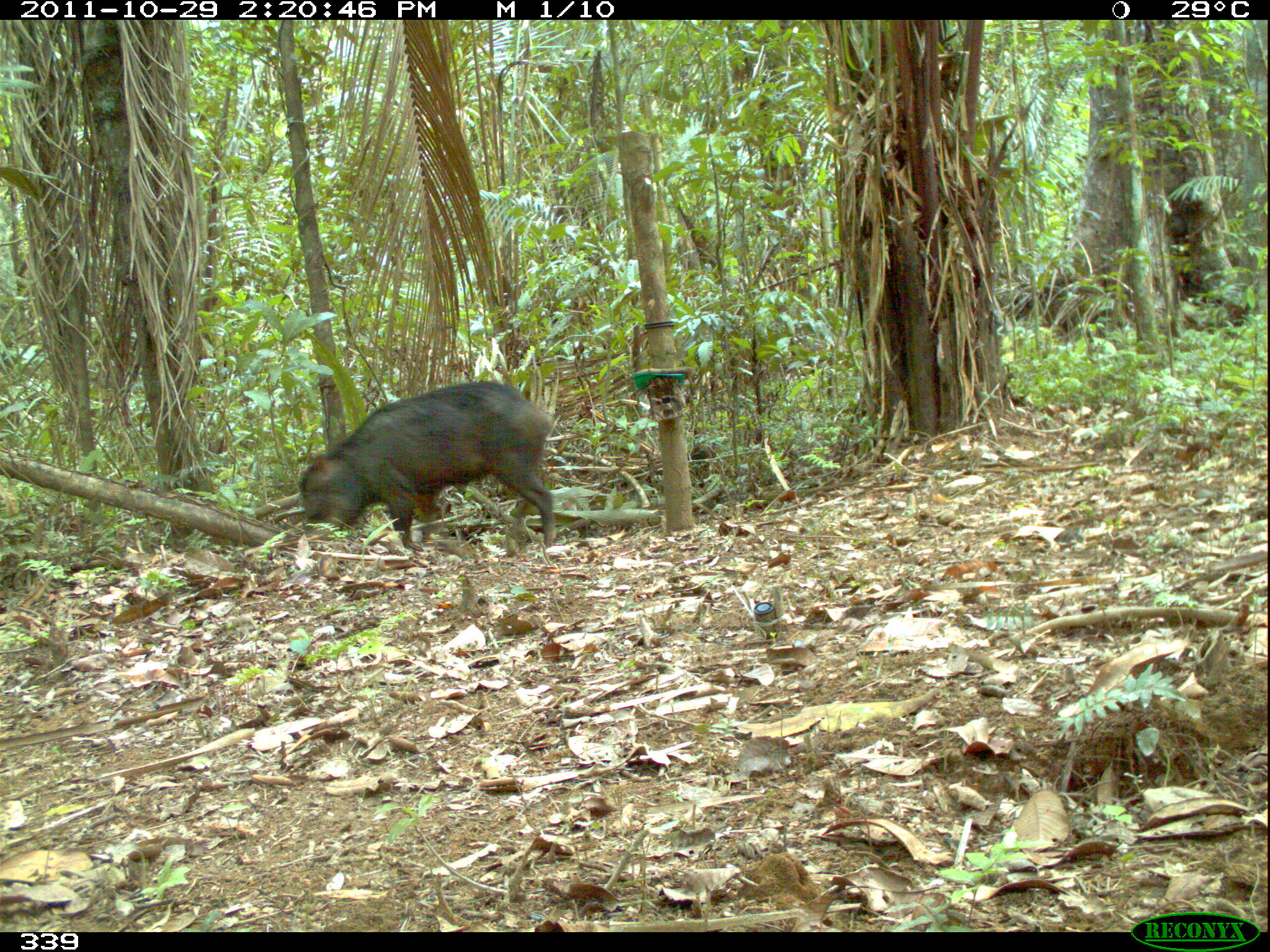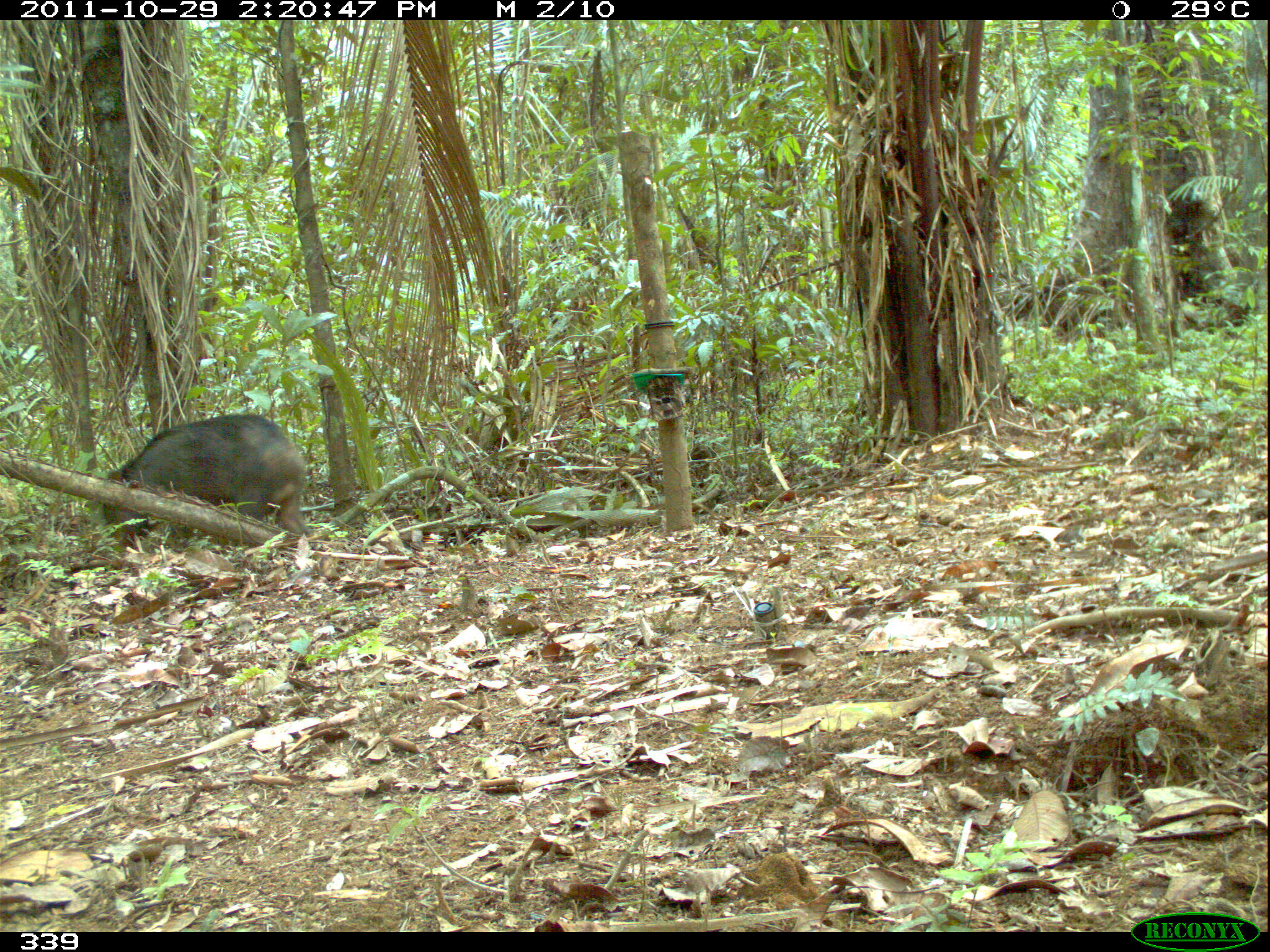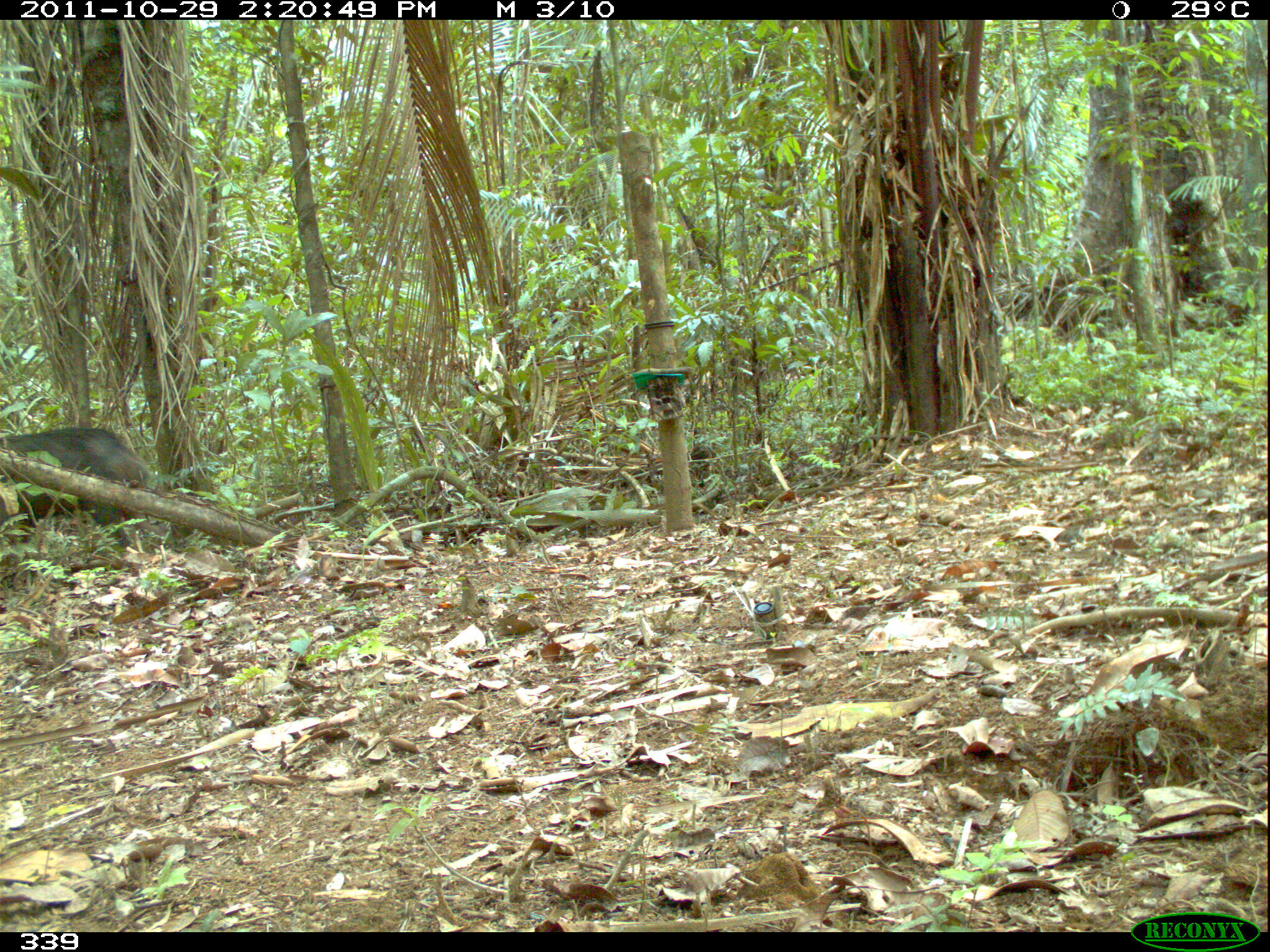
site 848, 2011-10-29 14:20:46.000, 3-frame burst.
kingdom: Animalia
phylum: Chordata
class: Mammalia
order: Artiodactyla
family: Tayassuidae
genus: Tayassu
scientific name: Tayassu pecari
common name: white-lipped peccary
Tayassu pecari (white-lipped peccary).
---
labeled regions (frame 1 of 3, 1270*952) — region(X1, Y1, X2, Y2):
tayassu pecari: region(295, 378, 556, 549)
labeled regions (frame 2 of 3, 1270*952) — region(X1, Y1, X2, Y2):
tayassu pecari: region(101, 412, 310, 544)